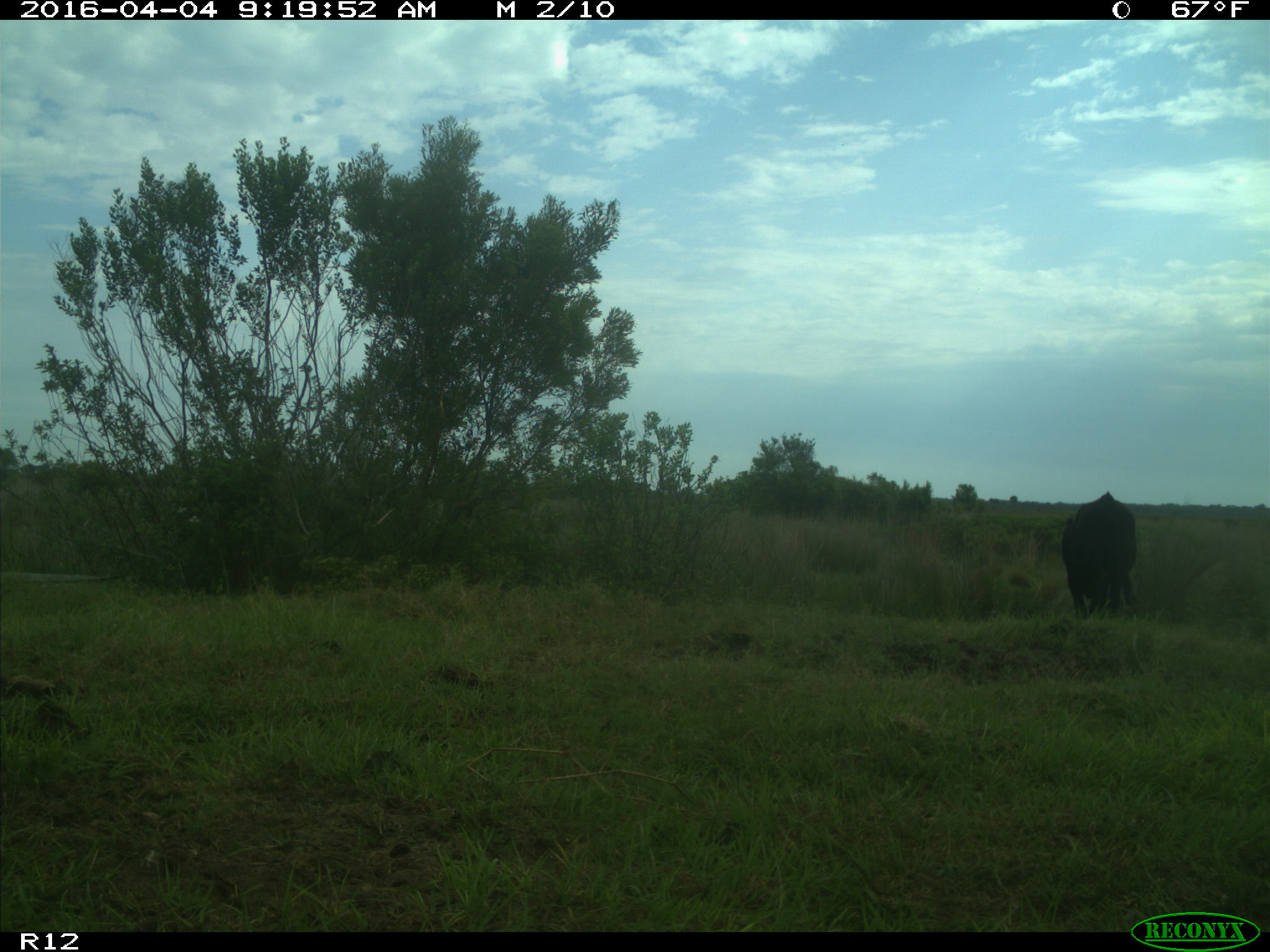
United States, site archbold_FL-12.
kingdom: Animalia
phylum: Chordata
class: Mammalia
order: Artiodactyla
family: Bovidae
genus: Bos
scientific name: Bos taurus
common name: domestic cow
Bos taurus (domestic cow).